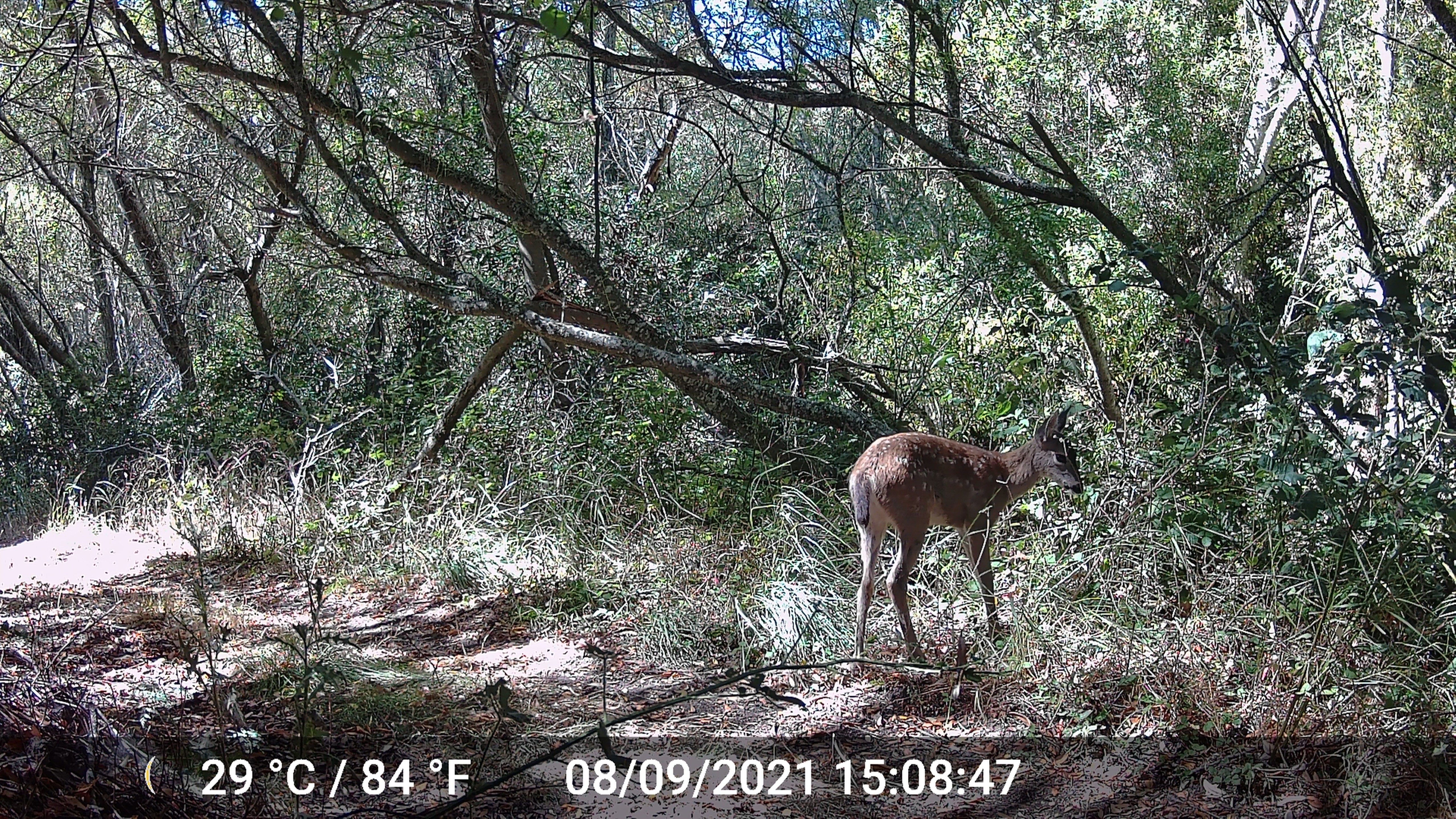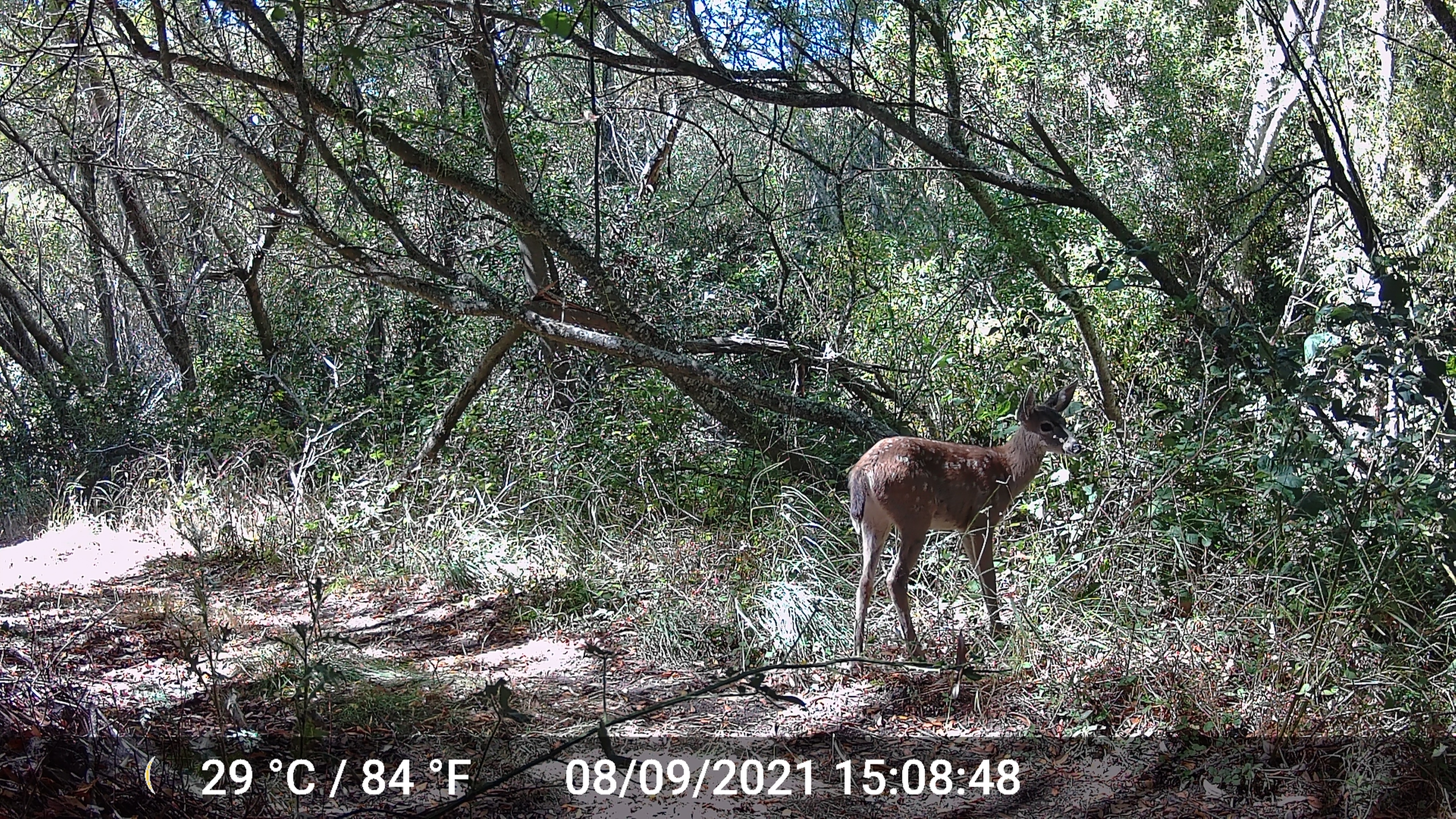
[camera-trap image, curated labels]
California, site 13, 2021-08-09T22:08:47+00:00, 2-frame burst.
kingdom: Animalia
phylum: Chordata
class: Mammalia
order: Artiodactyla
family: Cervidae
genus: Odocoileus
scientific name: Odocoileus hemionus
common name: mule deer